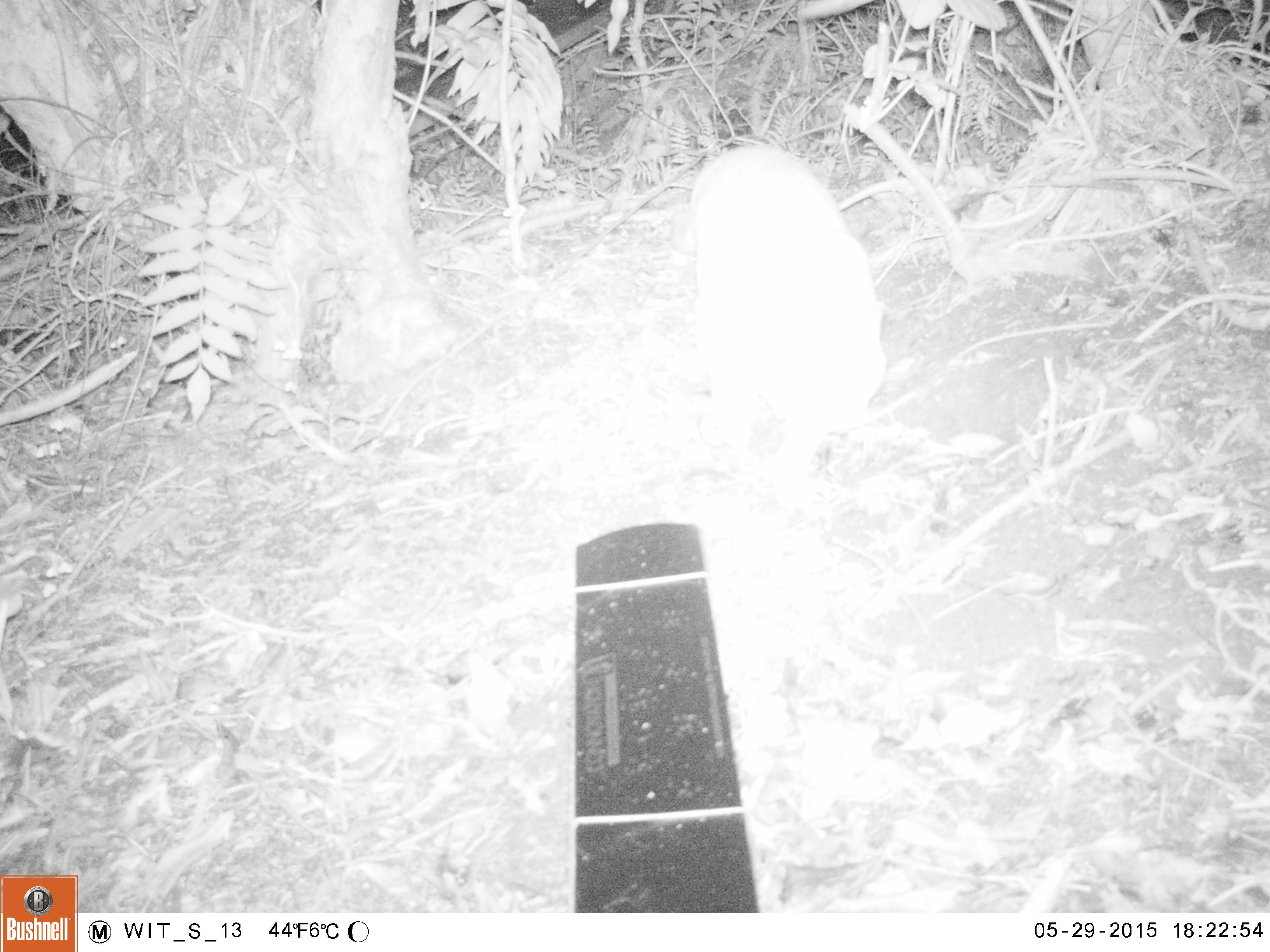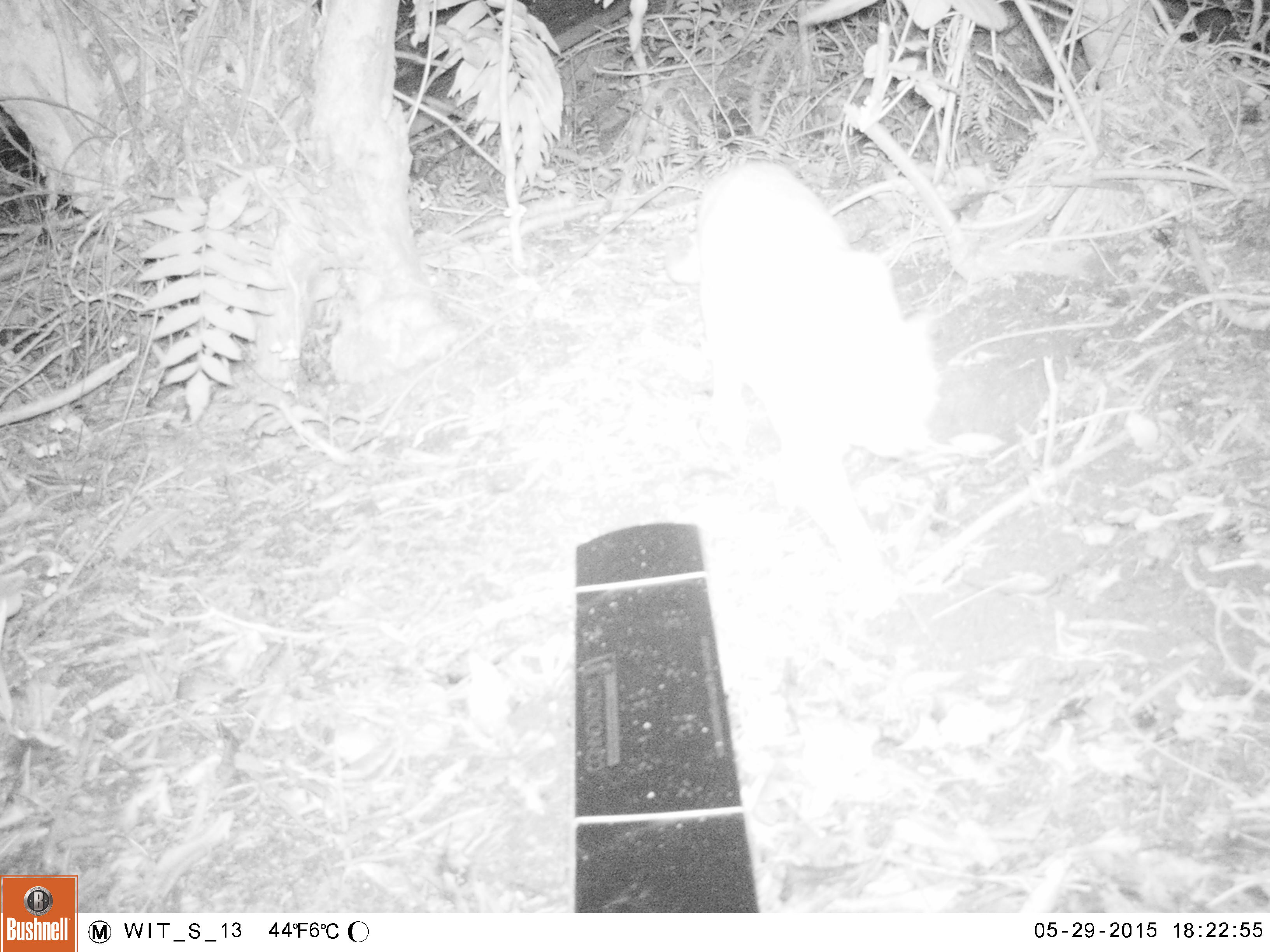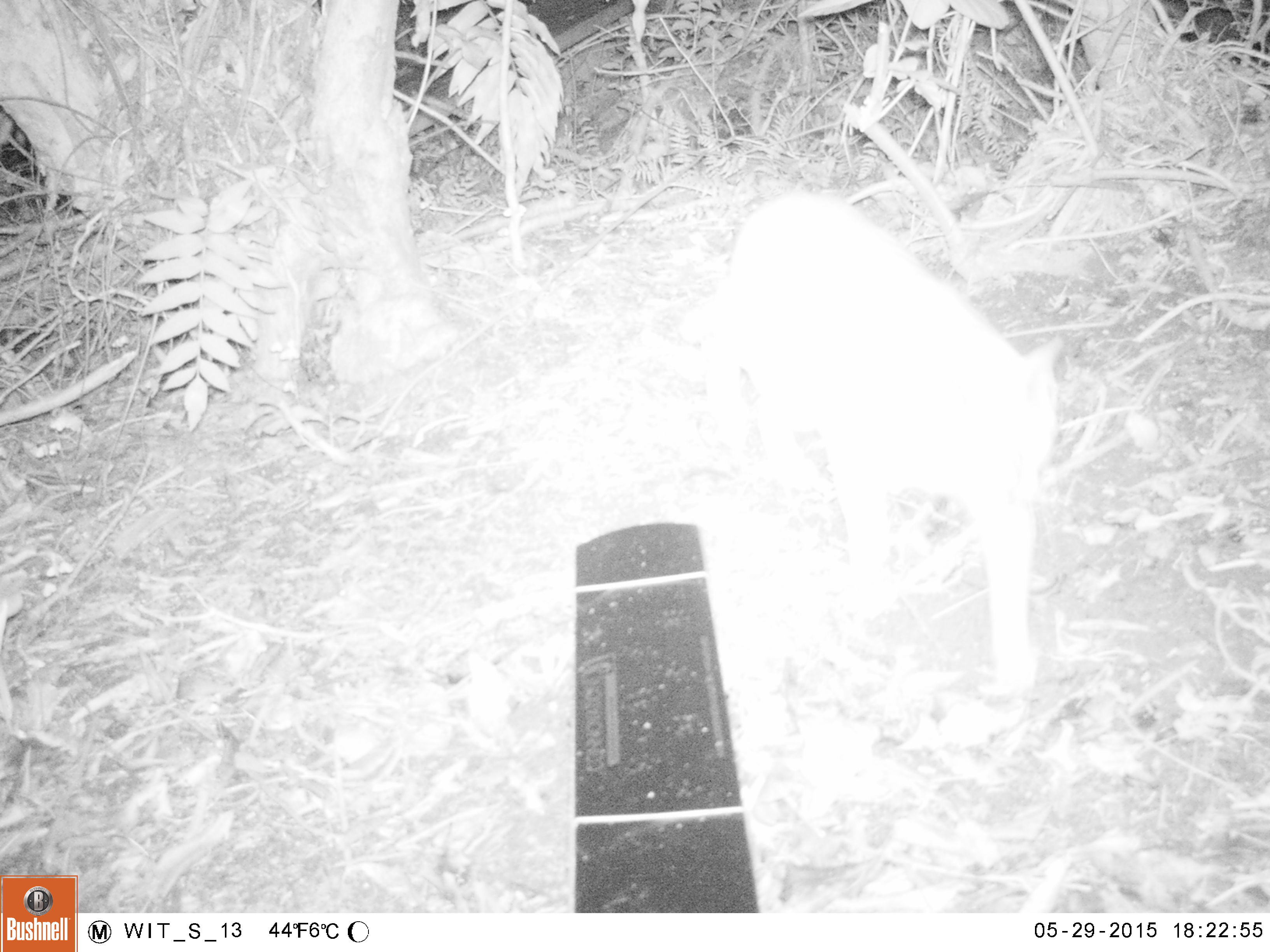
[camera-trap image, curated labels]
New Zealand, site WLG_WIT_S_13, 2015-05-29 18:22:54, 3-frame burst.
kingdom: Animalia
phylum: Chordata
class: Mammalia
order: Carnivora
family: Felidae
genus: Felis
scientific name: Felis catus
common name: domestic cat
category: cat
Cat (domestic cat) (Felis catus).